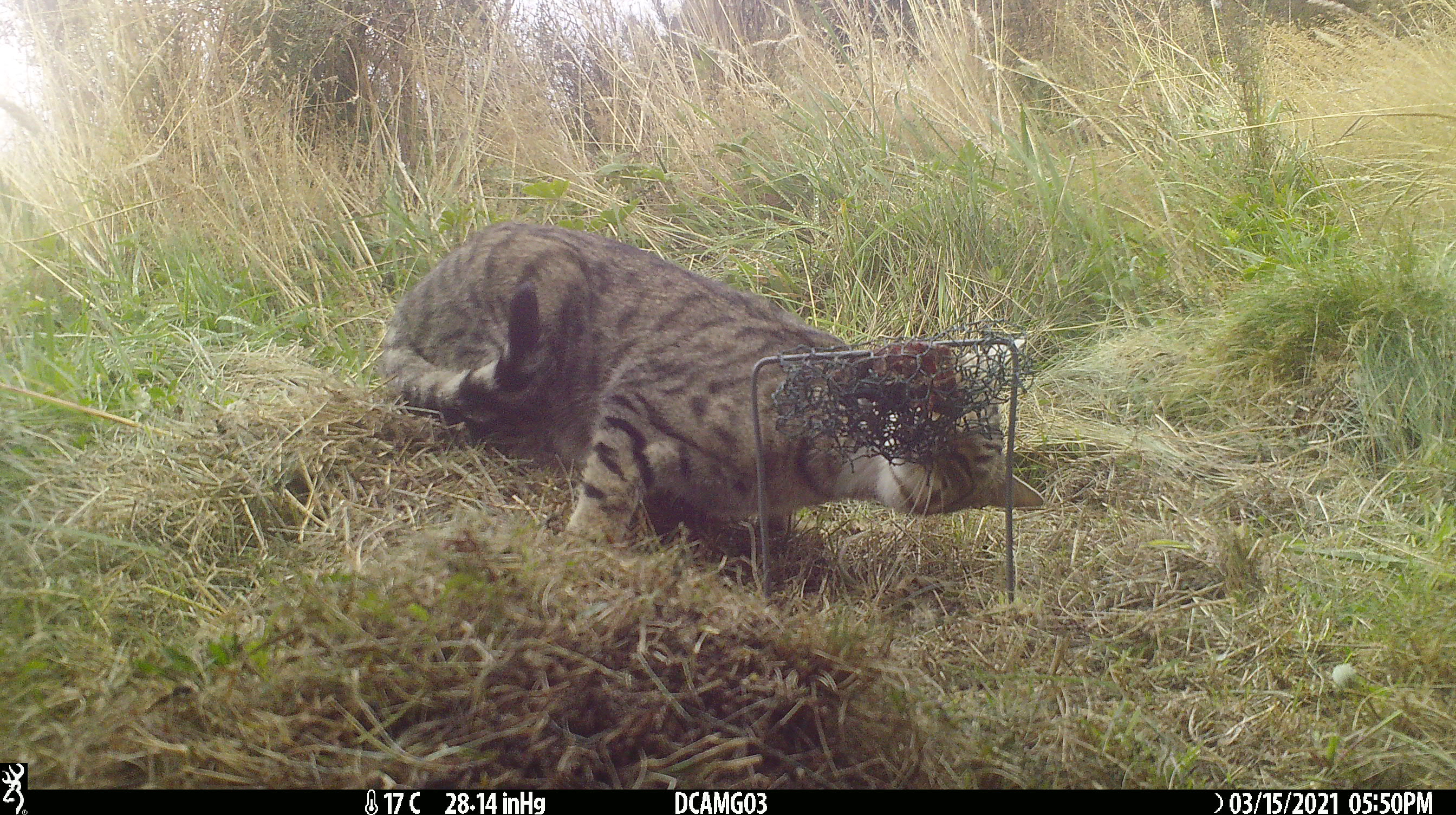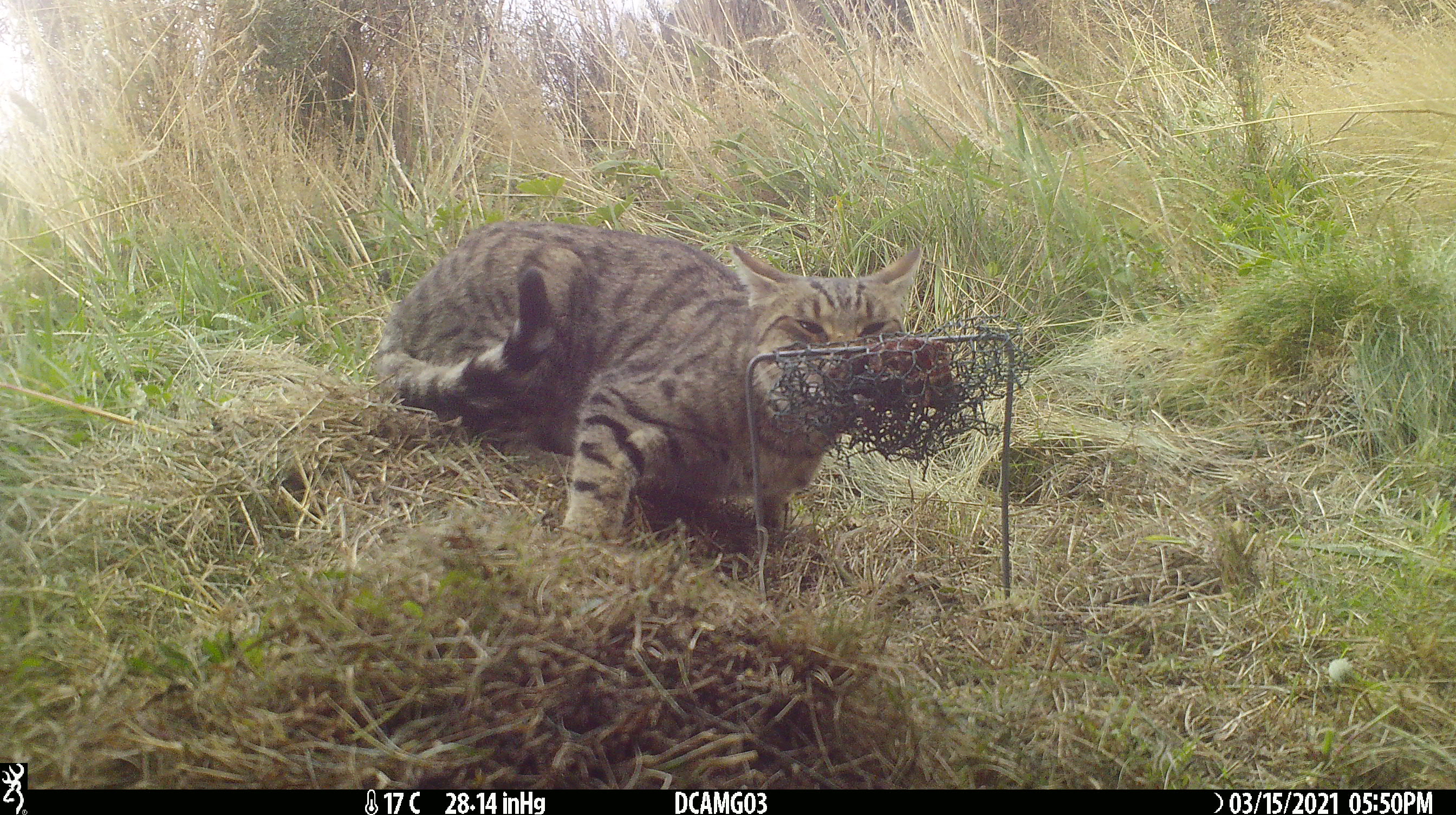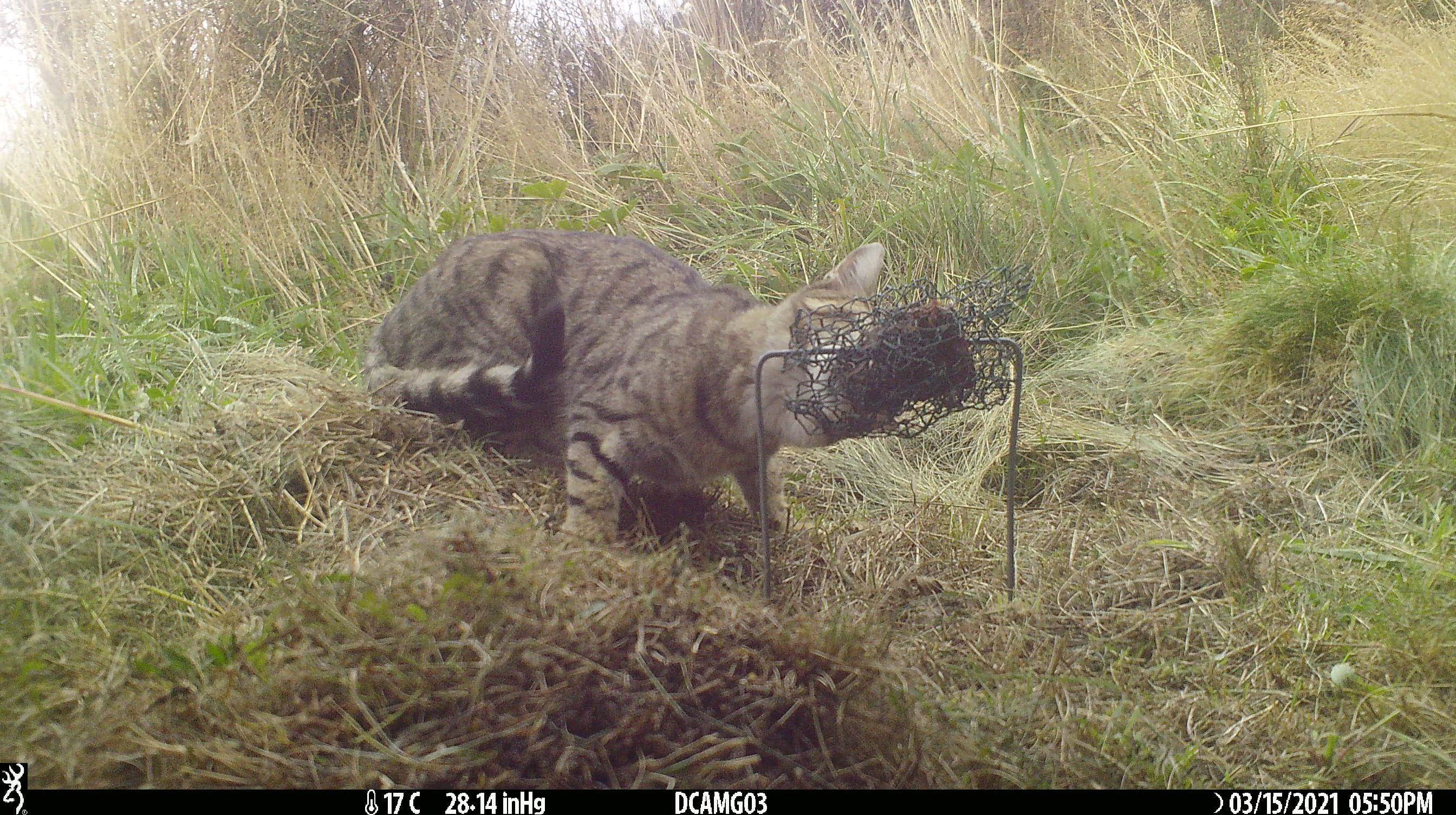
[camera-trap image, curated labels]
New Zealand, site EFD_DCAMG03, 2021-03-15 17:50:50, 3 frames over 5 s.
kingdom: Animalia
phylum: Chordata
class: Mammalia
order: Carnivora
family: Felidae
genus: Felis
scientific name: Felis catus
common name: domestic cat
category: cat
Cat (domestic cat) (Felis catus).